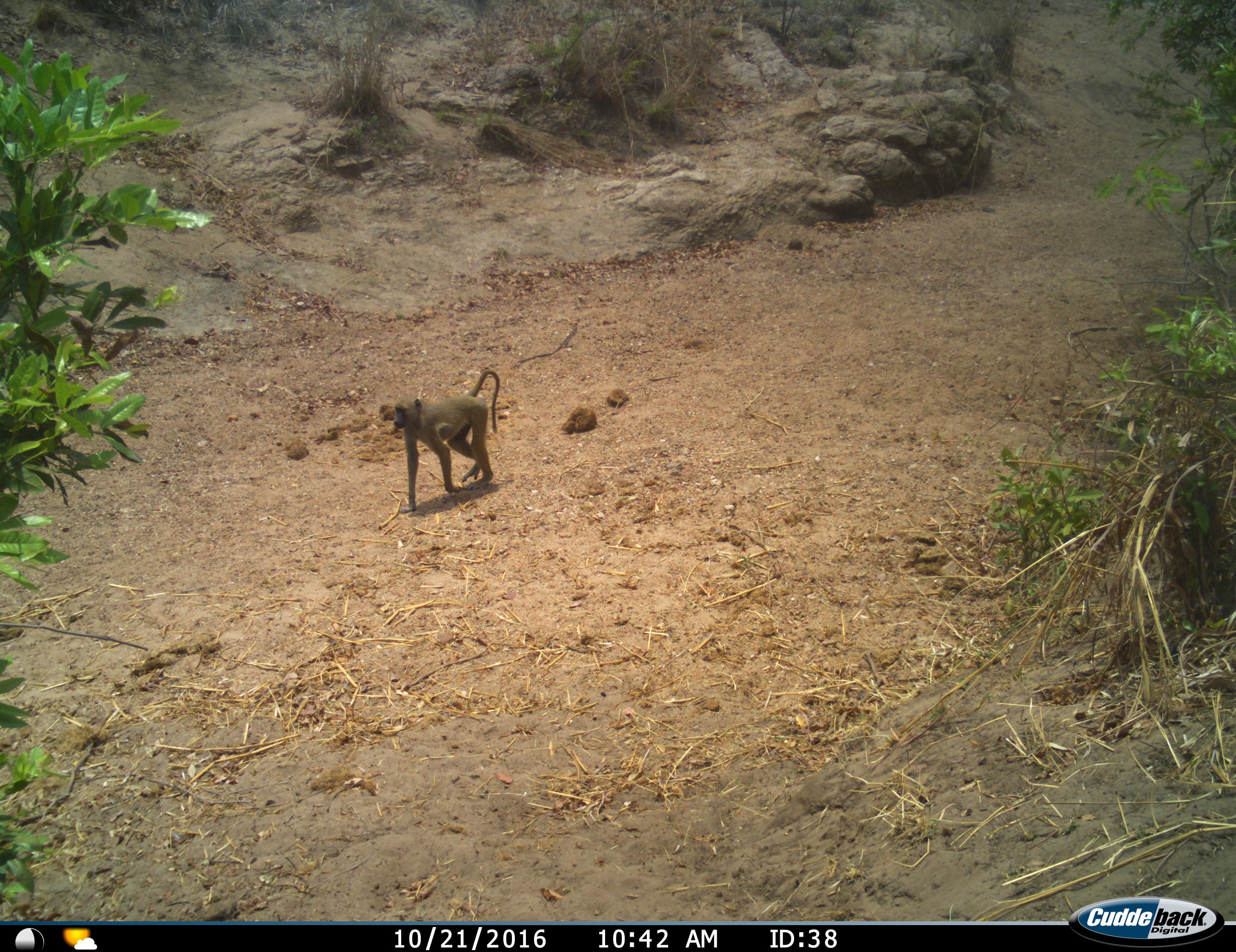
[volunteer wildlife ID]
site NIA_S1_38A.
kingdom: Animalia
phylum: Chordata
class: Mammalia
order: Primates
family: Cercopithecidae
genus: Papio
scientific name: Papio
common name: baboon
Baboon (Papio), count 1. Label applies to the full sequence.